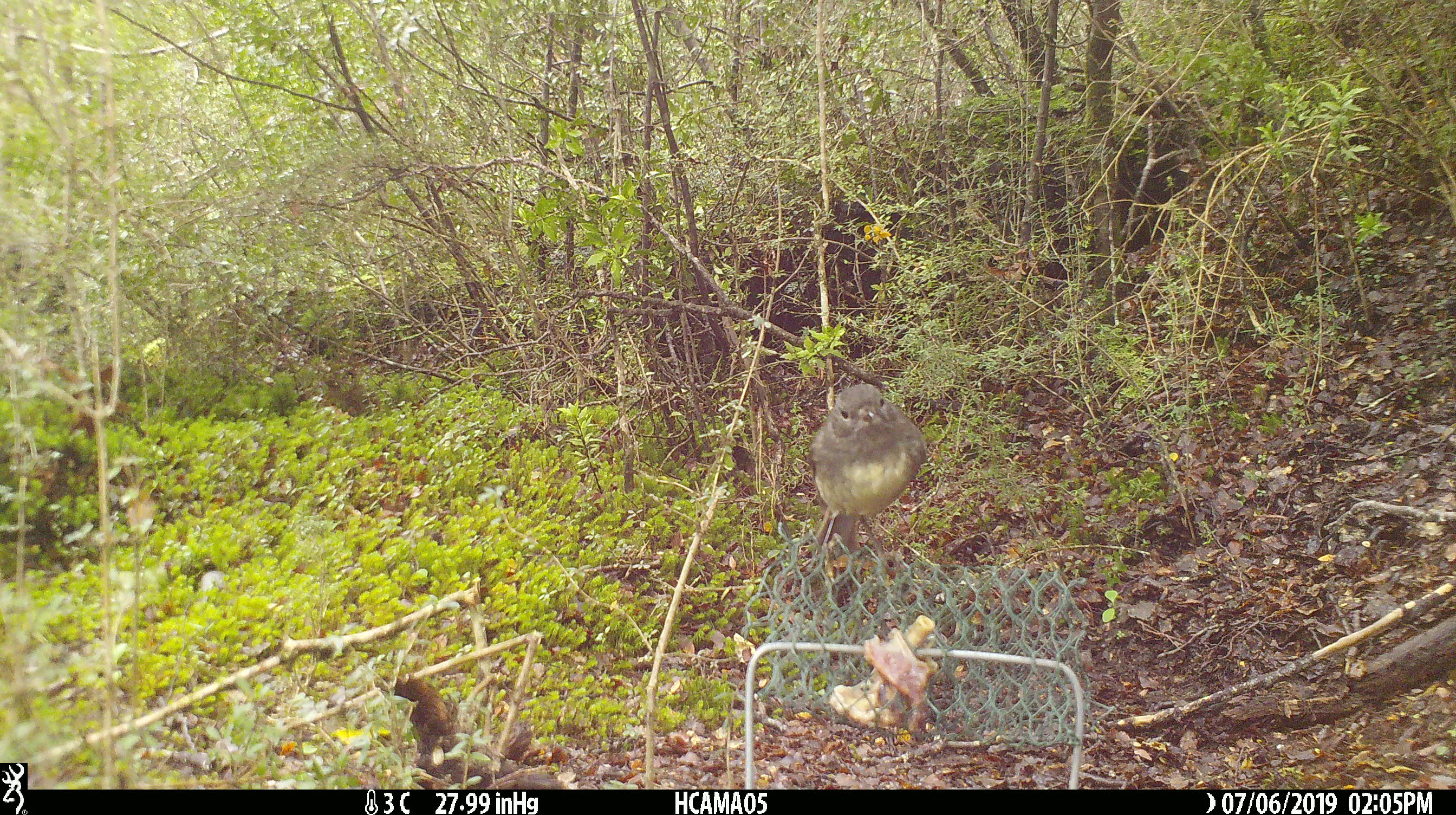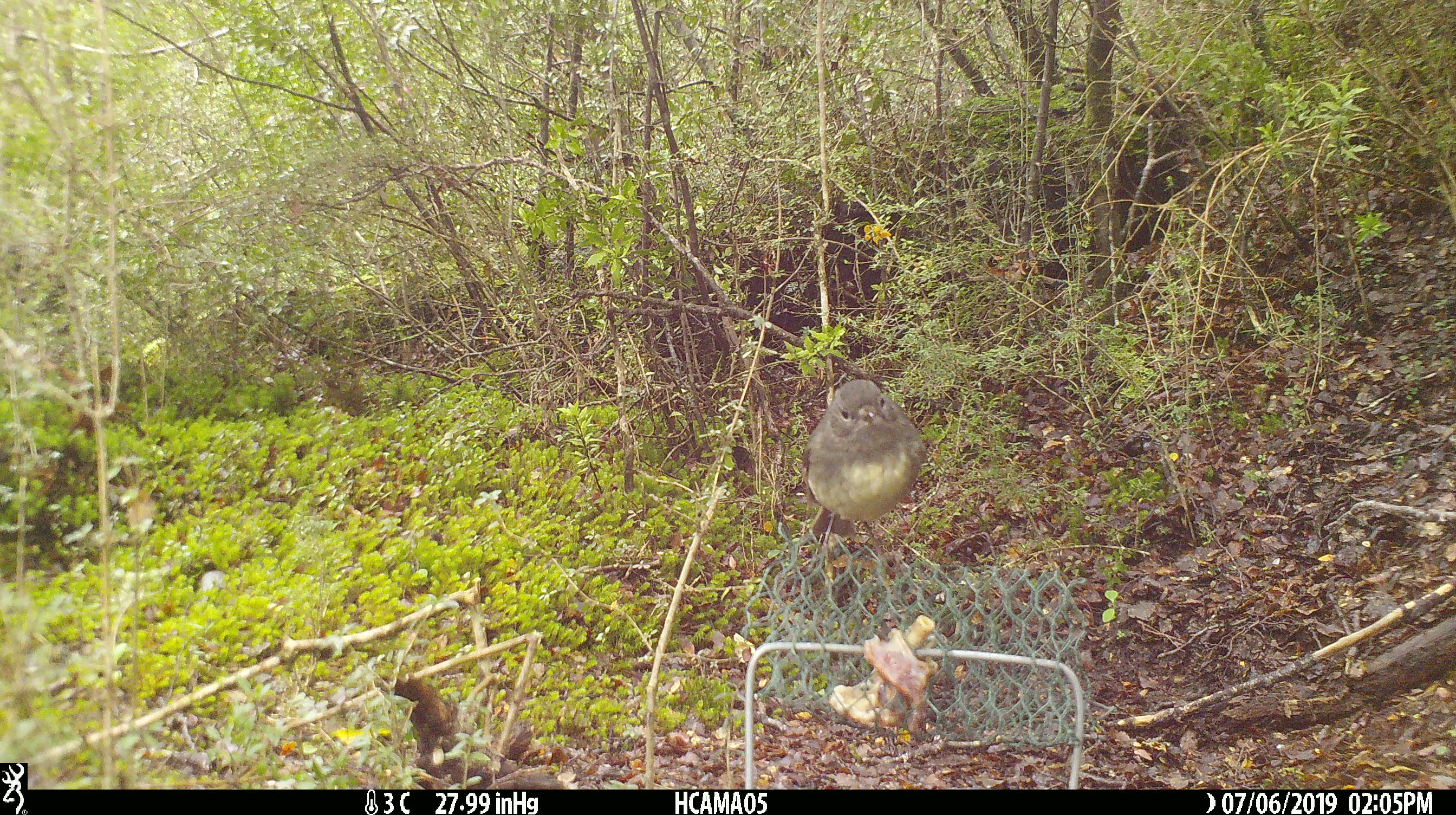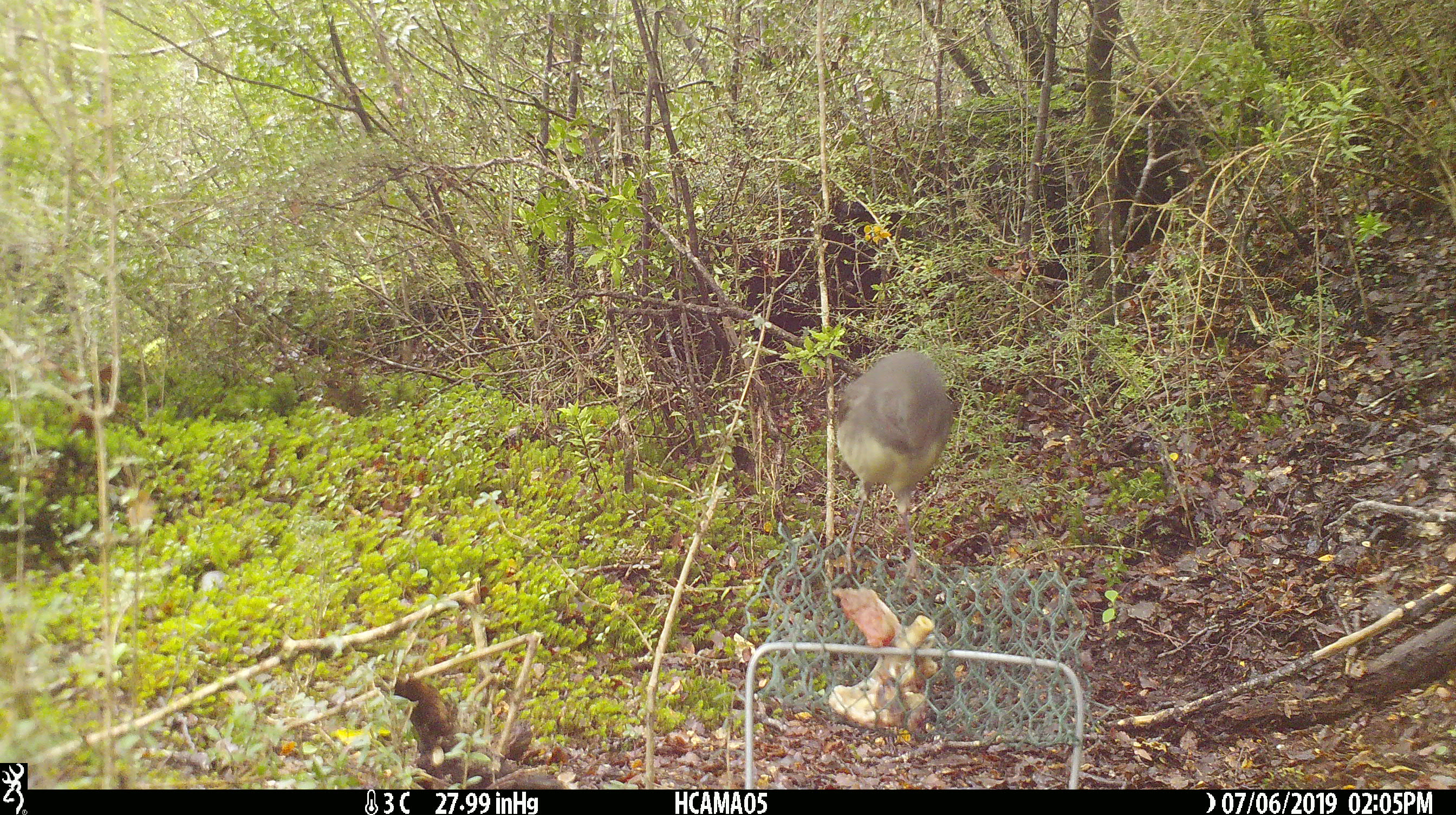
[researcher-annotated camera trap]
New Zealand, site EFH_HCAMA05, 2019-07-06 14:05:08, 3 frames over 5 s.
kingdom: Animalia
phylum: Chordata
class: Aves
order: Passeriformes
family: Petroicidae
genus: Petroica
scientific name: Petroica australis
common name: new zealand robin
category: robin